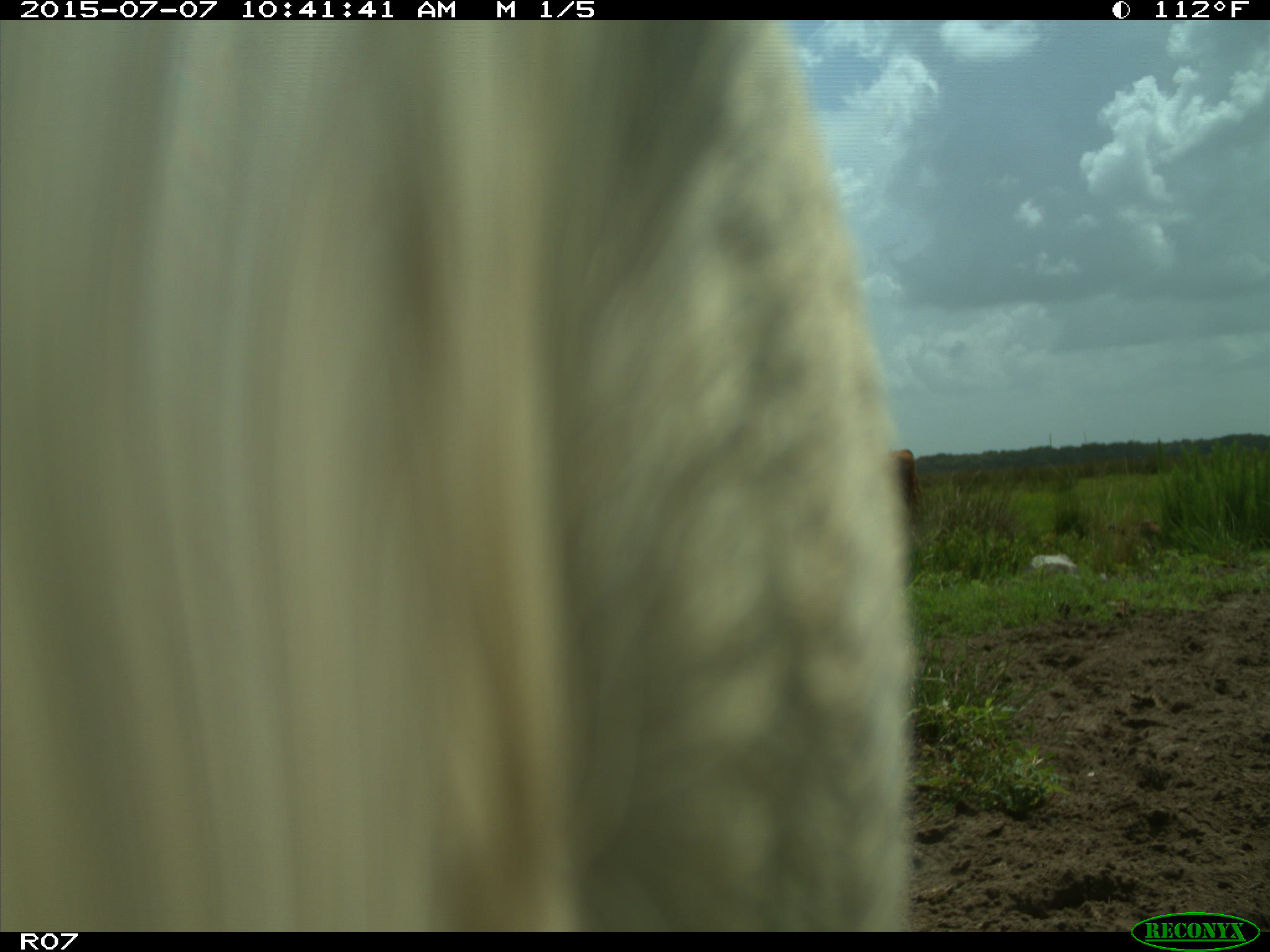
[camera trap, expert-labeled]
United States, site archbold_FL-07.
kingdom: Animalia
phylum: Chordata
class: Mammalia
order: Artiodactyla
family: Bovidae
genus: Bos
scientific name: Bos taurus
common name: domestic cow